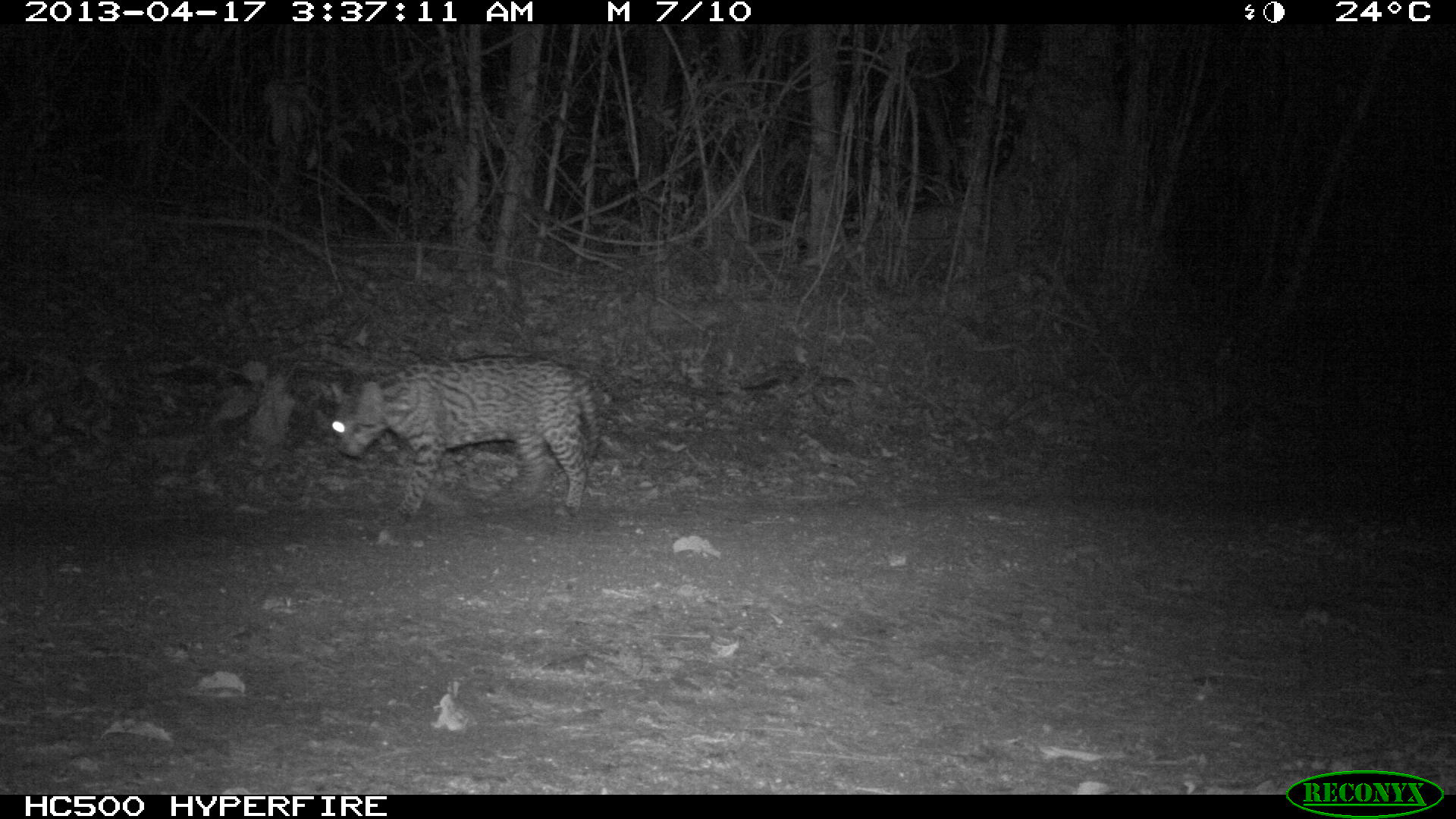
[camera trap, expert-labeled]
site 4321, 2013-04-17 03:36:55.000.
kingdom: Animalia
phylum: Chordata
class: Mammalia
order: Carnivora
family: Felidae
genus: Leopardus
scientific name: Leopardus pardalis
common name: ocelot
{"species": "Leopardus pardalis (ocelot)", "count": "1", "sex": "male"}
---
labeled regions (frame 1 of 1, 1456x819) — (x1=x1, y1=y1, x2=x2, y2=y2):
leopardus pardalis: (x1=329, y1=357, x2=600, y2=524)